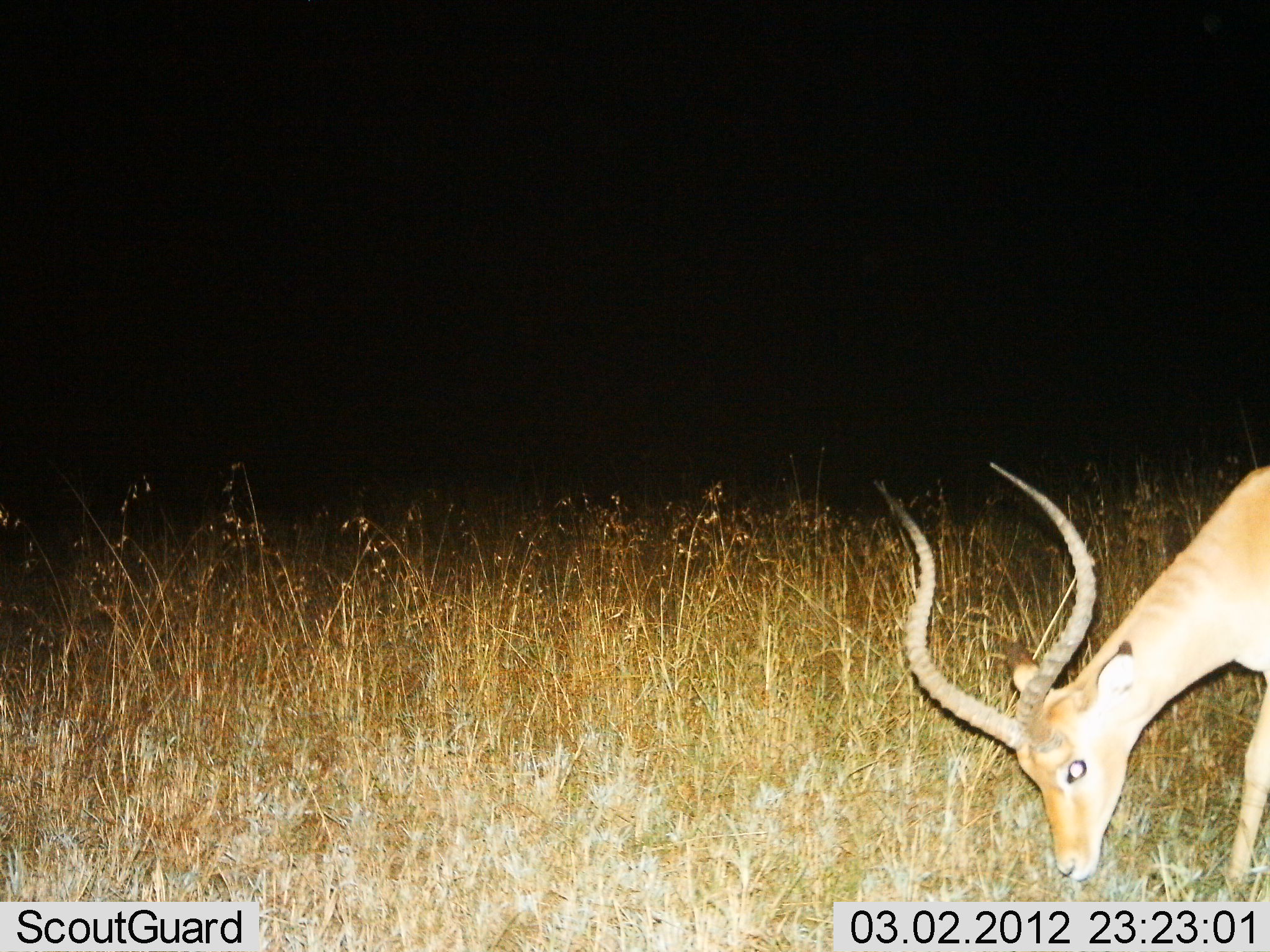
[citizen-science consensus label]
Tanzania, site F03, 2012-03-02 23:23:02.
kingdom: Animalia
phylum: Chordata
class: Mammalia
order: Artiodactyla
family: Bovidae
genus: Aepyceros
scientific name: Aepyceros melampus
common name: impala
Impala (Aepyceros melampus), count 1. Behavior (volunteer vote fractions): standing 13%, resting 7%, moving 0%, interacting 0%. Young present (vote fraction): 0%. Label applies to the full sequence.